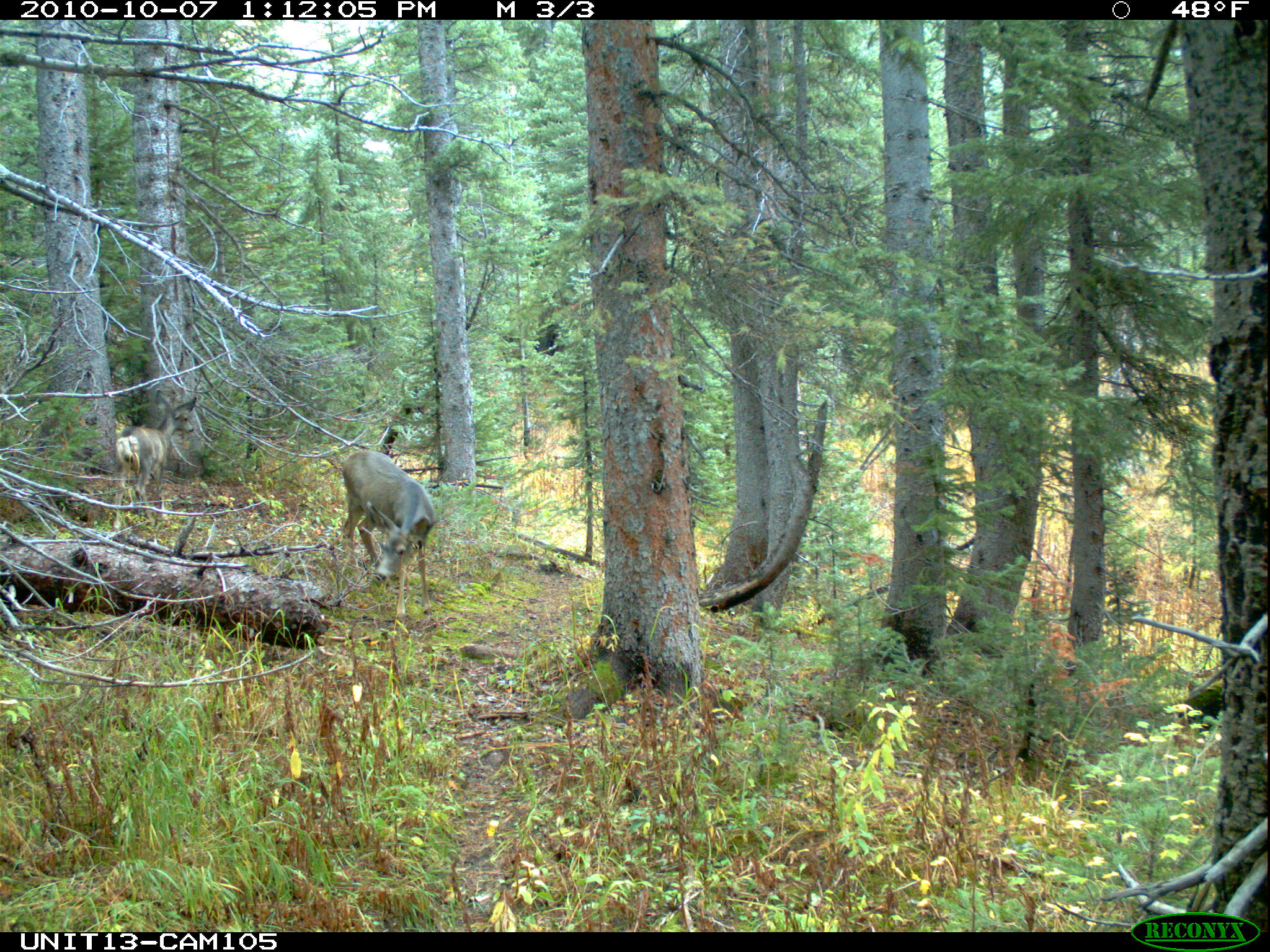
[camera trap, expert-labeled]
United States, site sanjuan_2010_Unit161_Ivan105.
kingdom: Animalia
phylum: Chordata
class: Mammalia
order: Artiodactyla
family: Cervidae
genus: Odocoileus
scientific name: Odocoileus hemionus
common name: mule deer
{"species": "Odocoileus hemionus (mule deer)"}